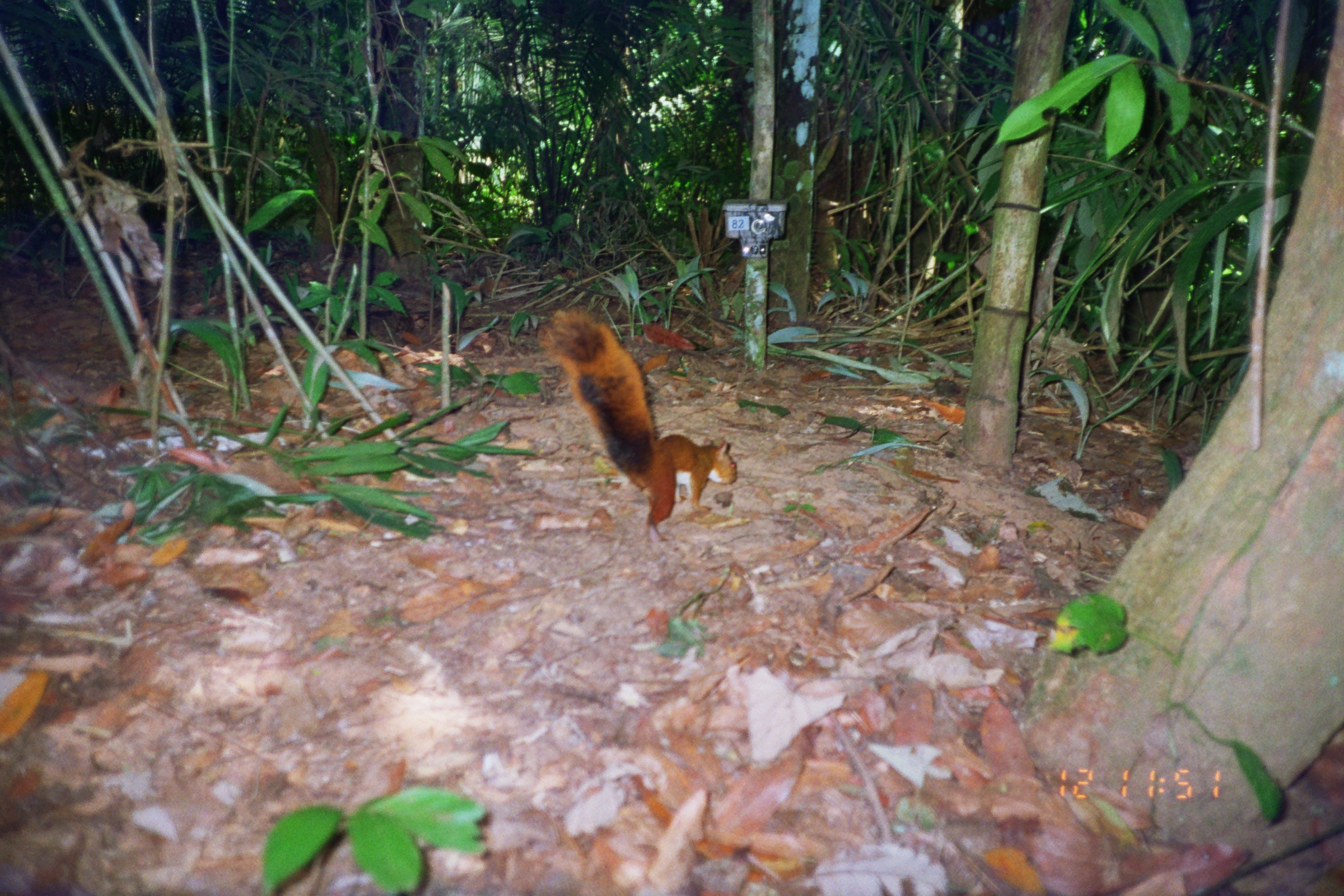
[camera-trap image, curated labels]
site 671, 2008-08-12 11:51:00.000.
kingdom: Animalia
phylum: Chordata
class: Mammalia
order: Rodentia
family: Sciuridae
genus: Sciurus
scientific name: Sciurus spadiceus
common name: southern amazon red squirrel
Sciurus spadiceus (southern amazon red squirrel).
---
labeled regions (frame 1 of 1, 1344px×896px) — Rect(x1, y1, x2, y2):
sciurus spadiceus: Rect(539, 305, 735, 544)